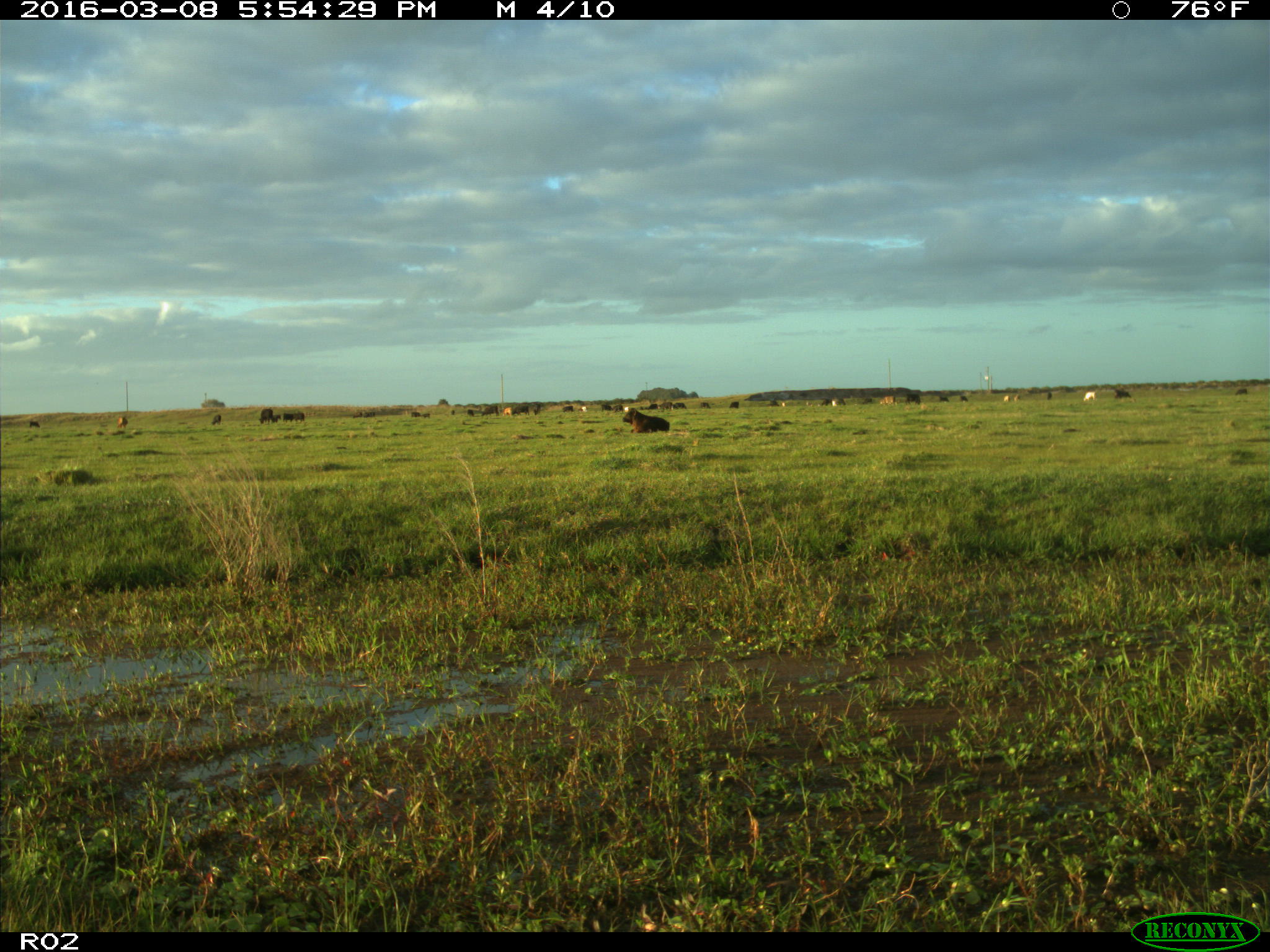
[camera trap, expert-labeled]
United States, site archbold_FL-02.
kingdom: Animalia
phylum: Chordata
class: Mammalia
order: Artiodactyla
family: Bovidae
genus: Bos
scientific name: Bos taurus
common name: domestic cow